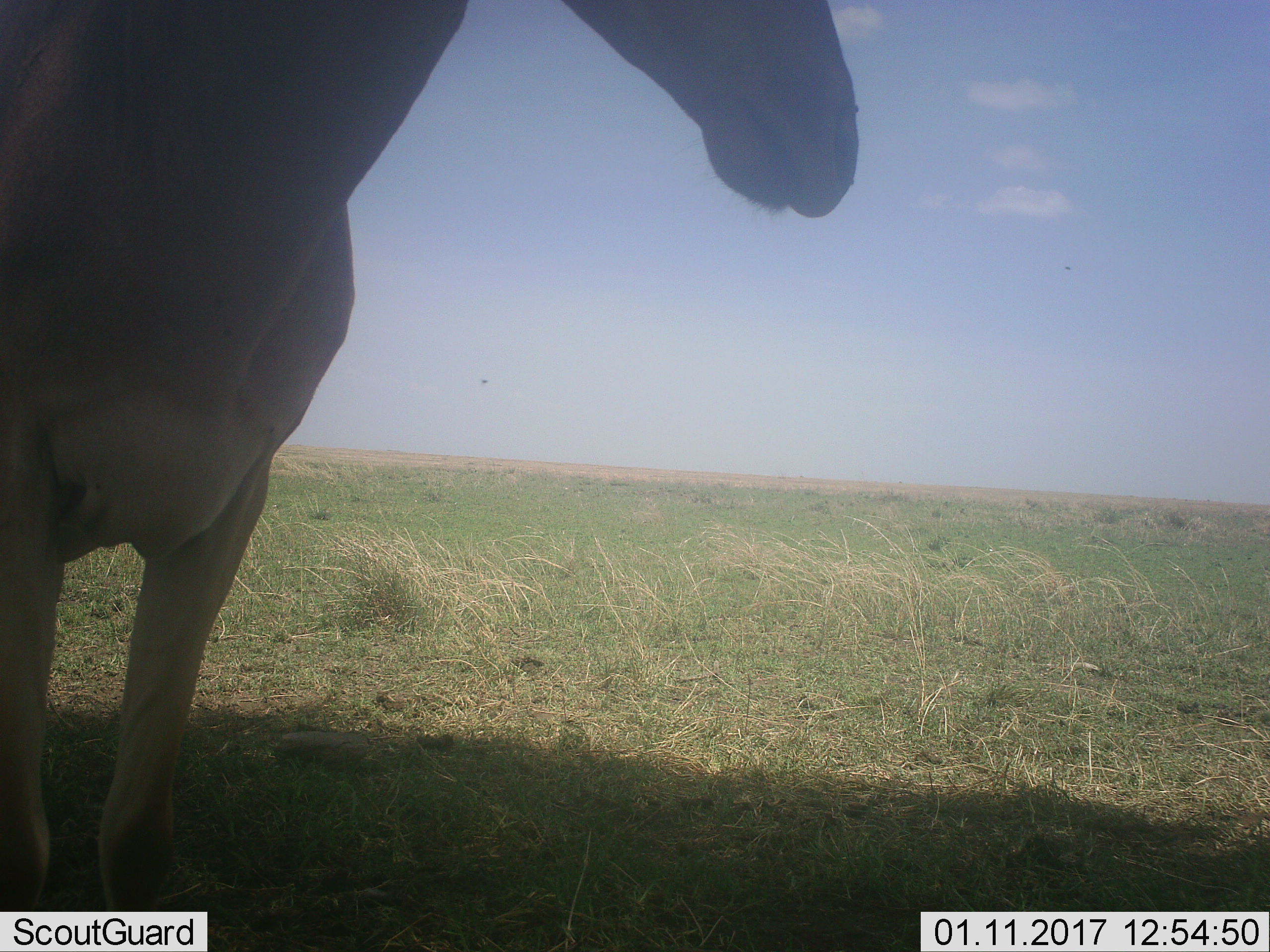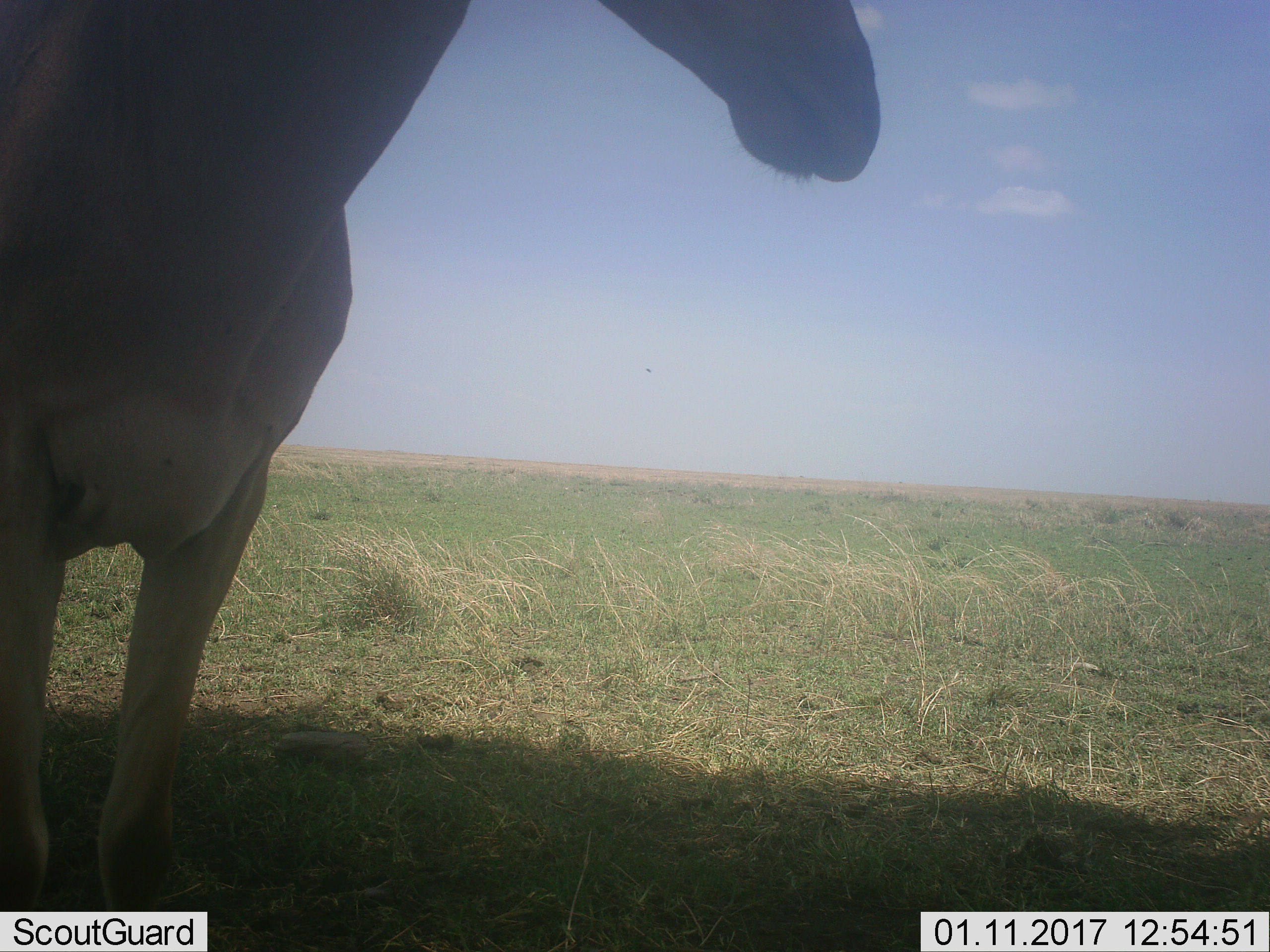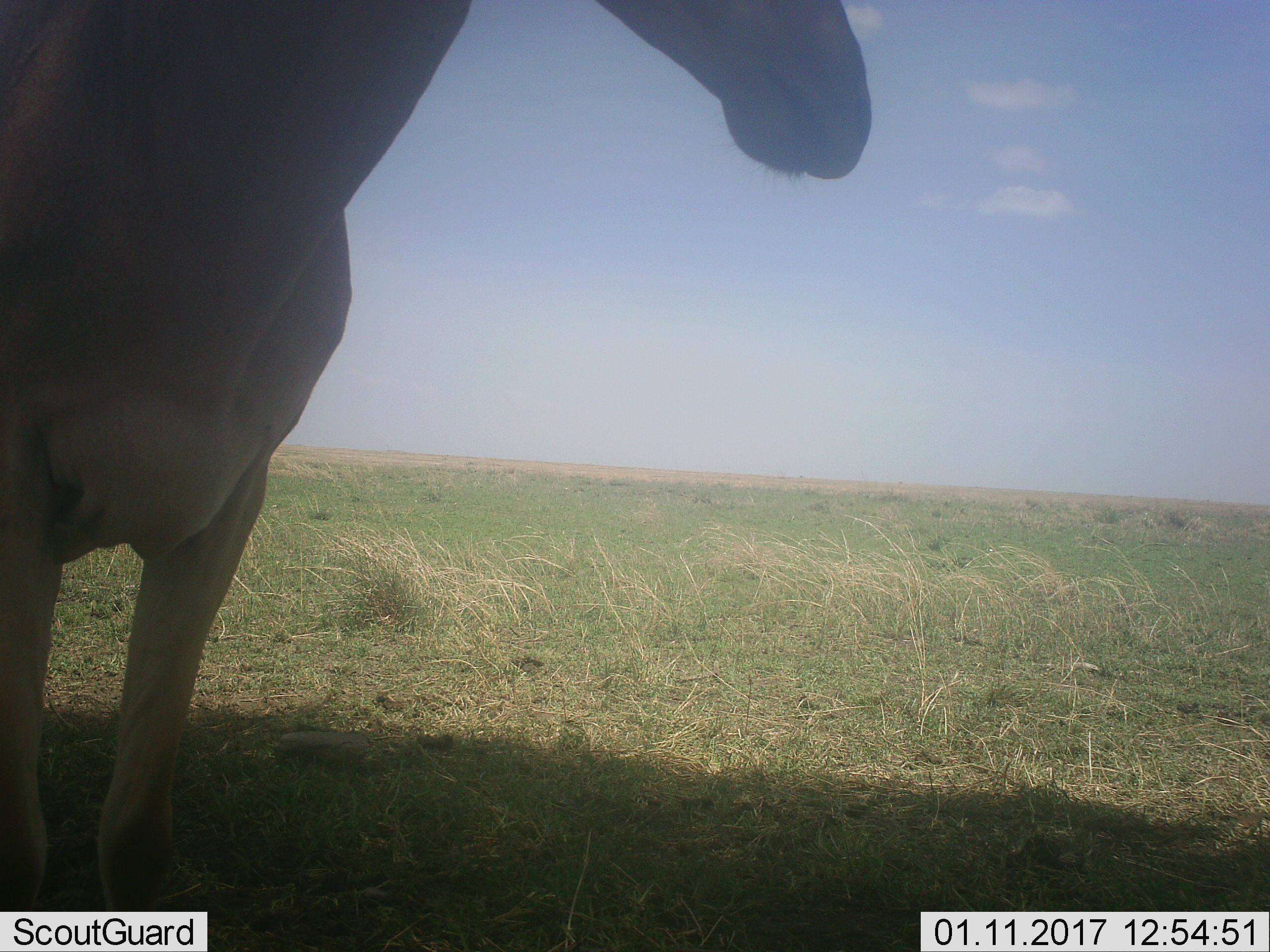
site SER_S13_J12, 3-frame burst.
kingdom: Animalia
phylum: Chordata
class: Mammalia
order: Artiodactyla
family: Bovidae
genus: Alcelaphus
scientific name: Alcelaphus buselaphus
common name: hartebeest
Hartebeest (Alcelaphus buselaphus), count 1. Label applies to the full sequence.